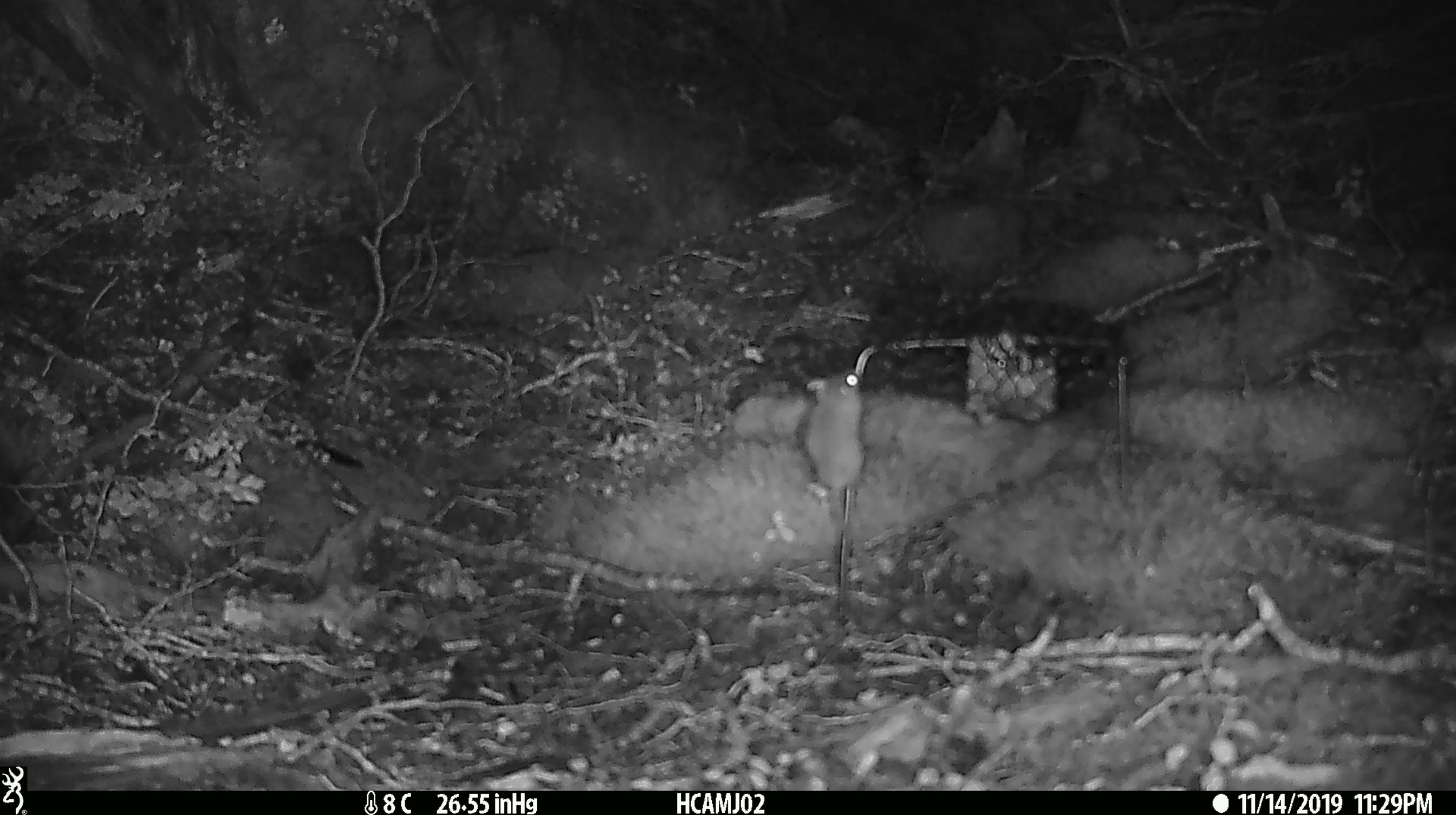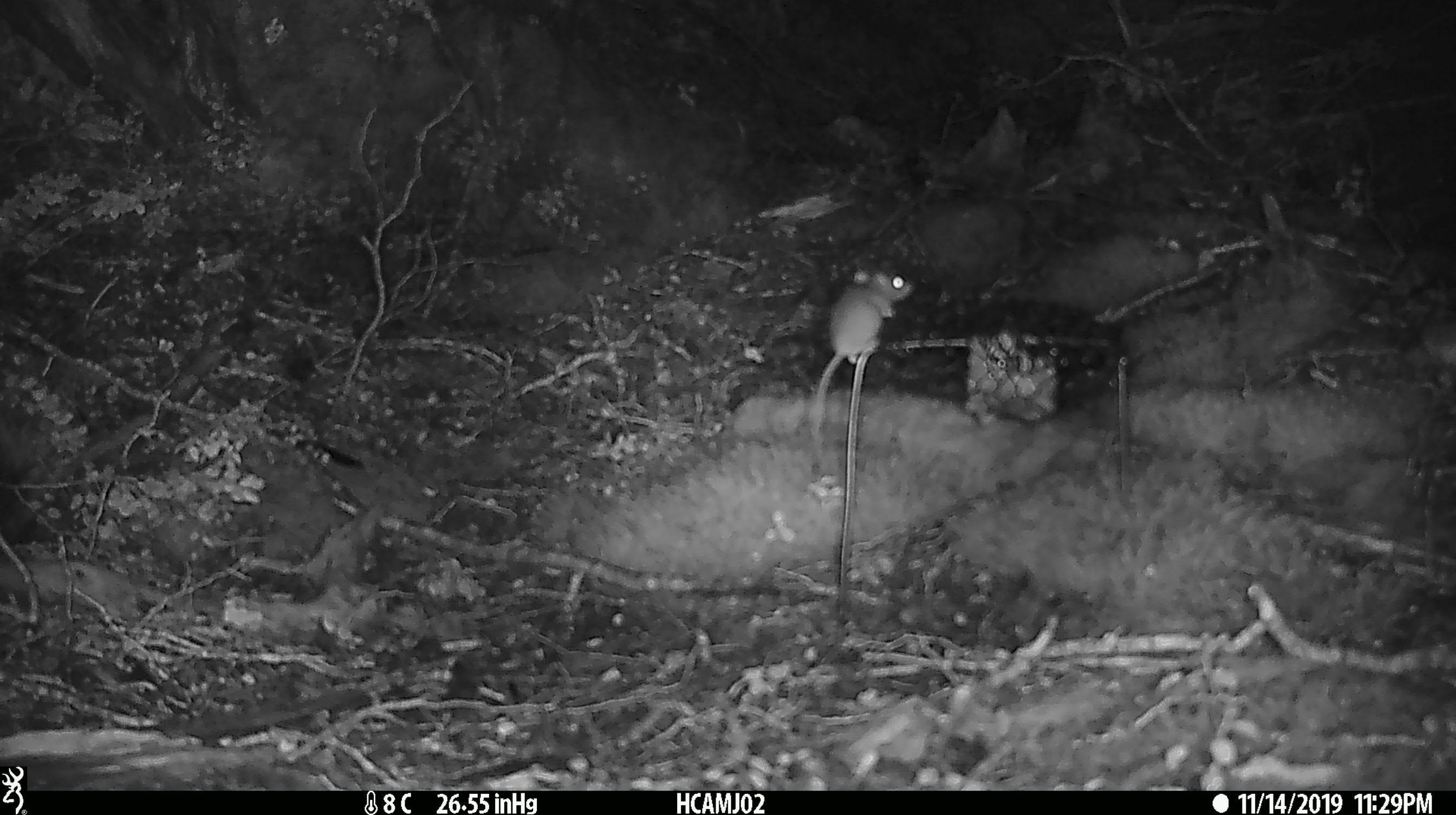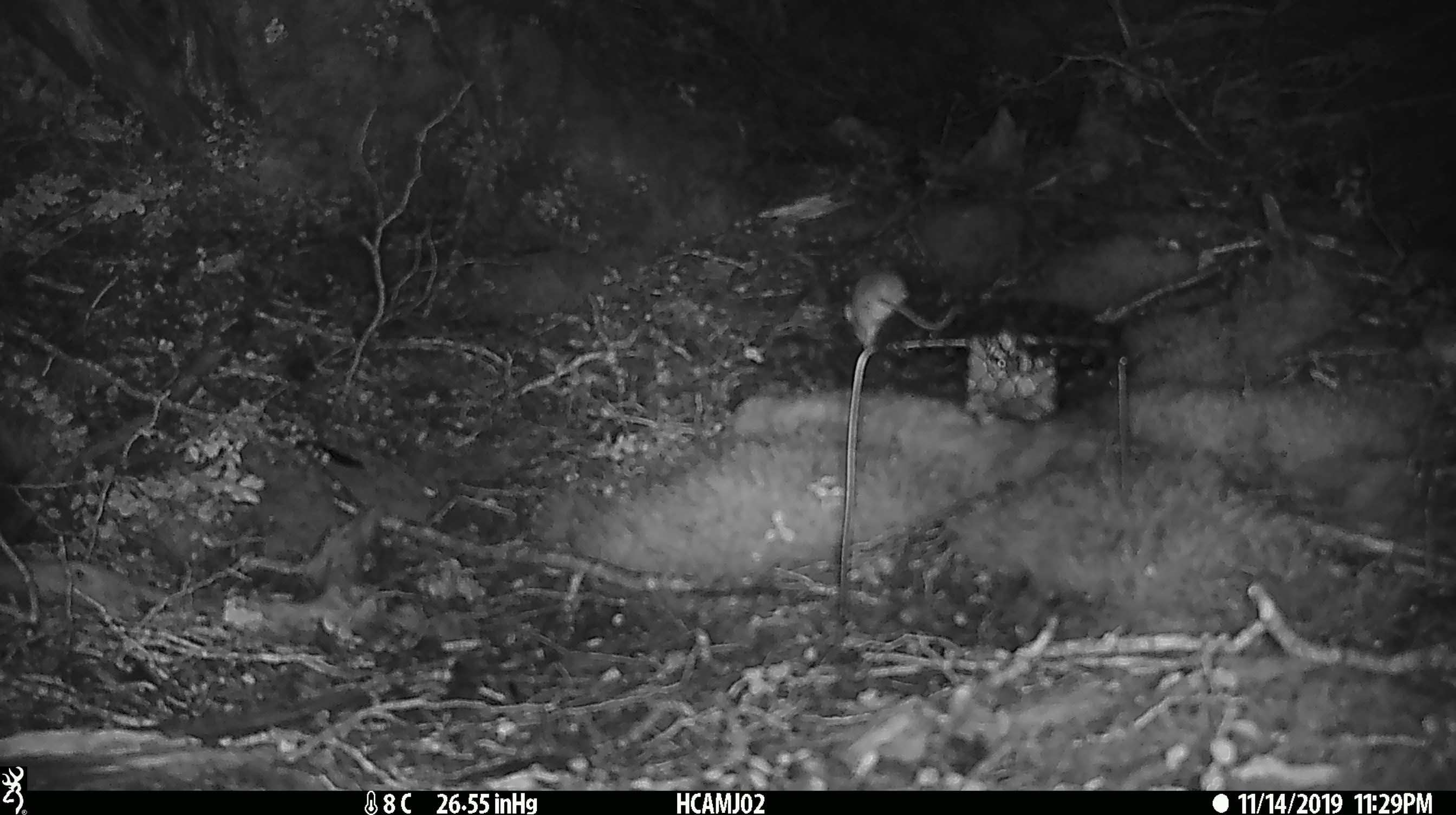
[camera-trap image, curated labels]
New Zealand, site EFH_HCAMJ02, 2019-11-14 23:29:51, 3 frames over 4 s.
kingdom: Animalia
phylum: Chordata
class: Mammalia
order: Rodentia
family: Muridae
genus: Mus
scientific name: Mus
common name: mouse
Mouse (Mus).